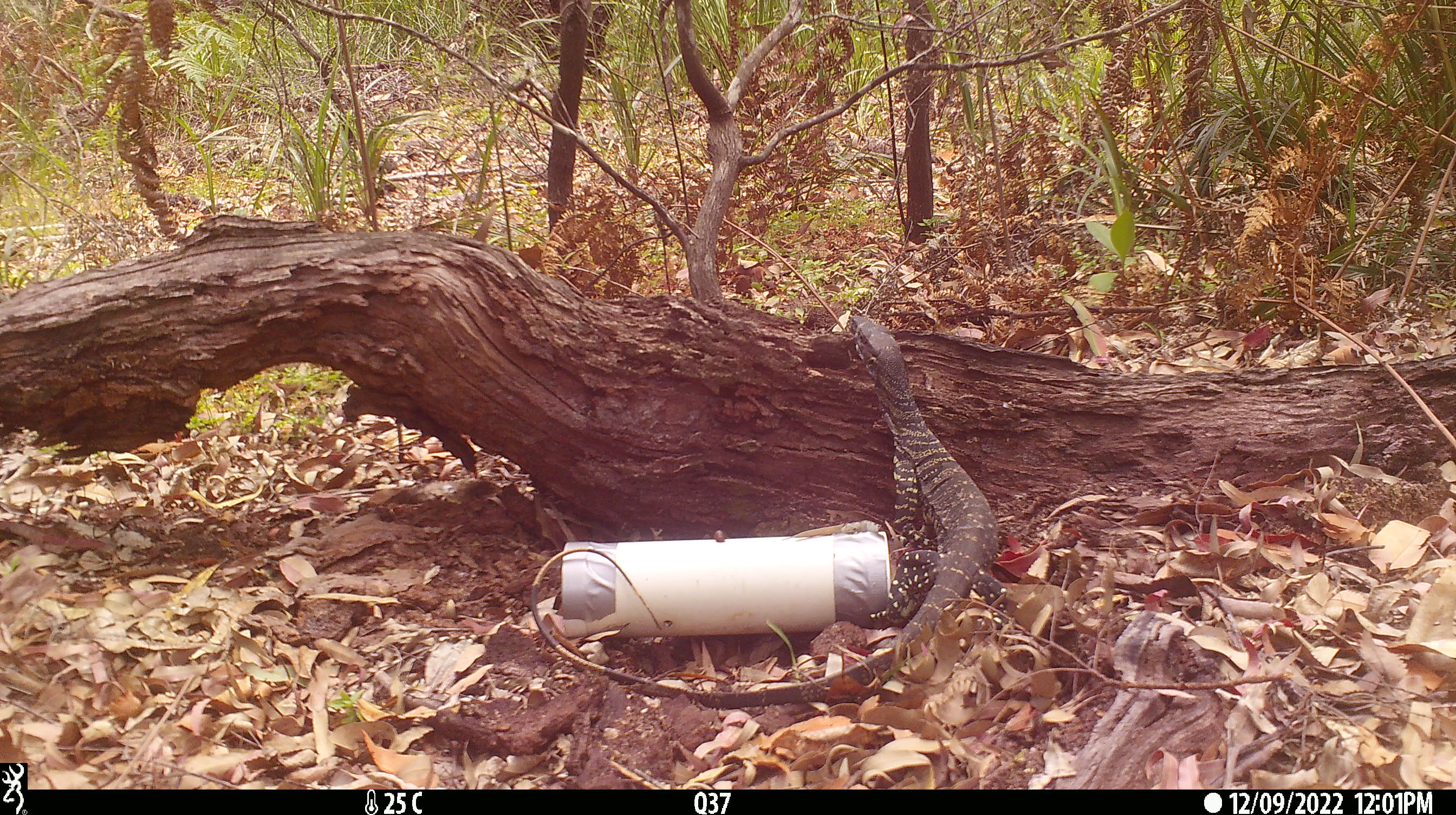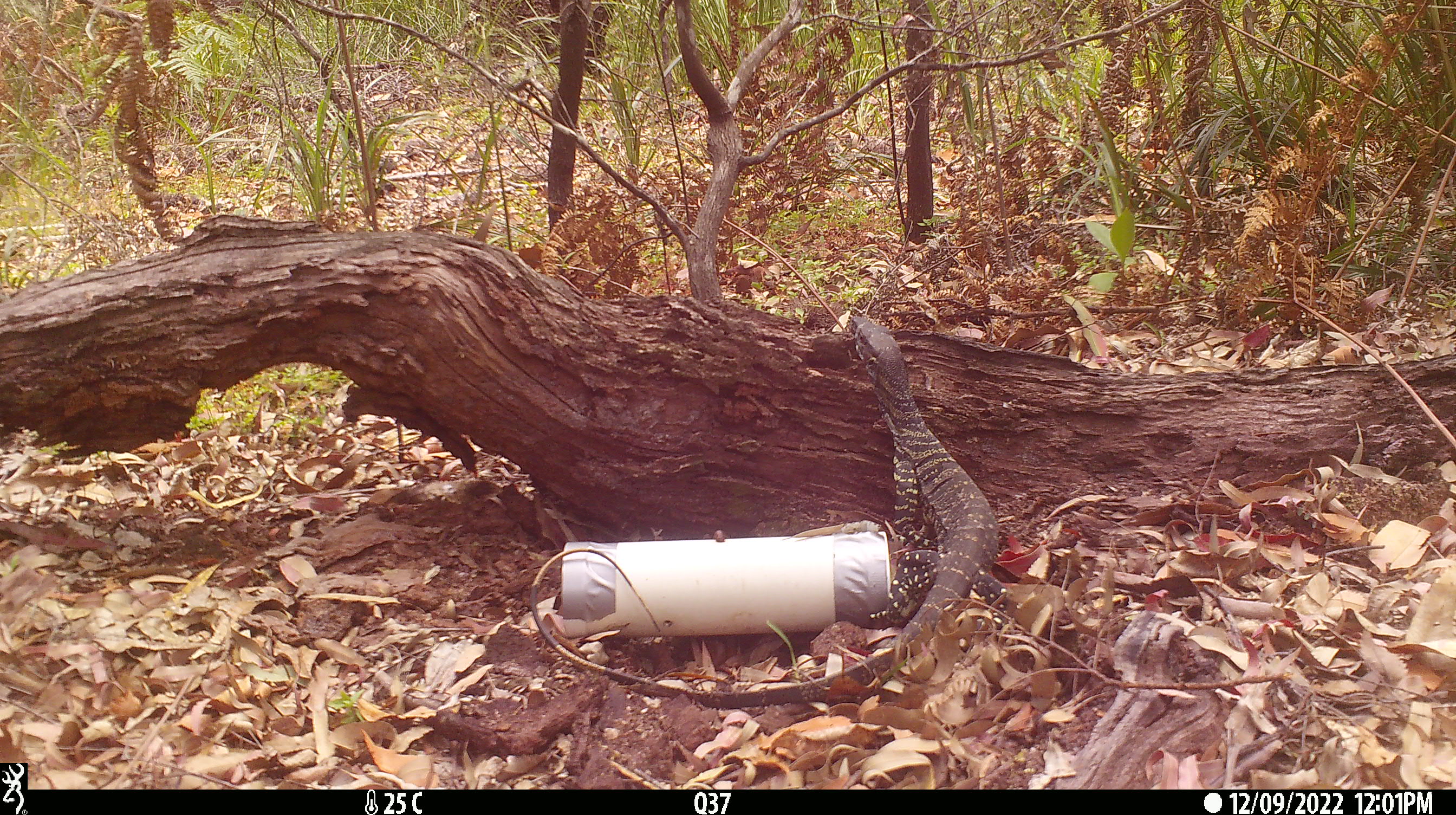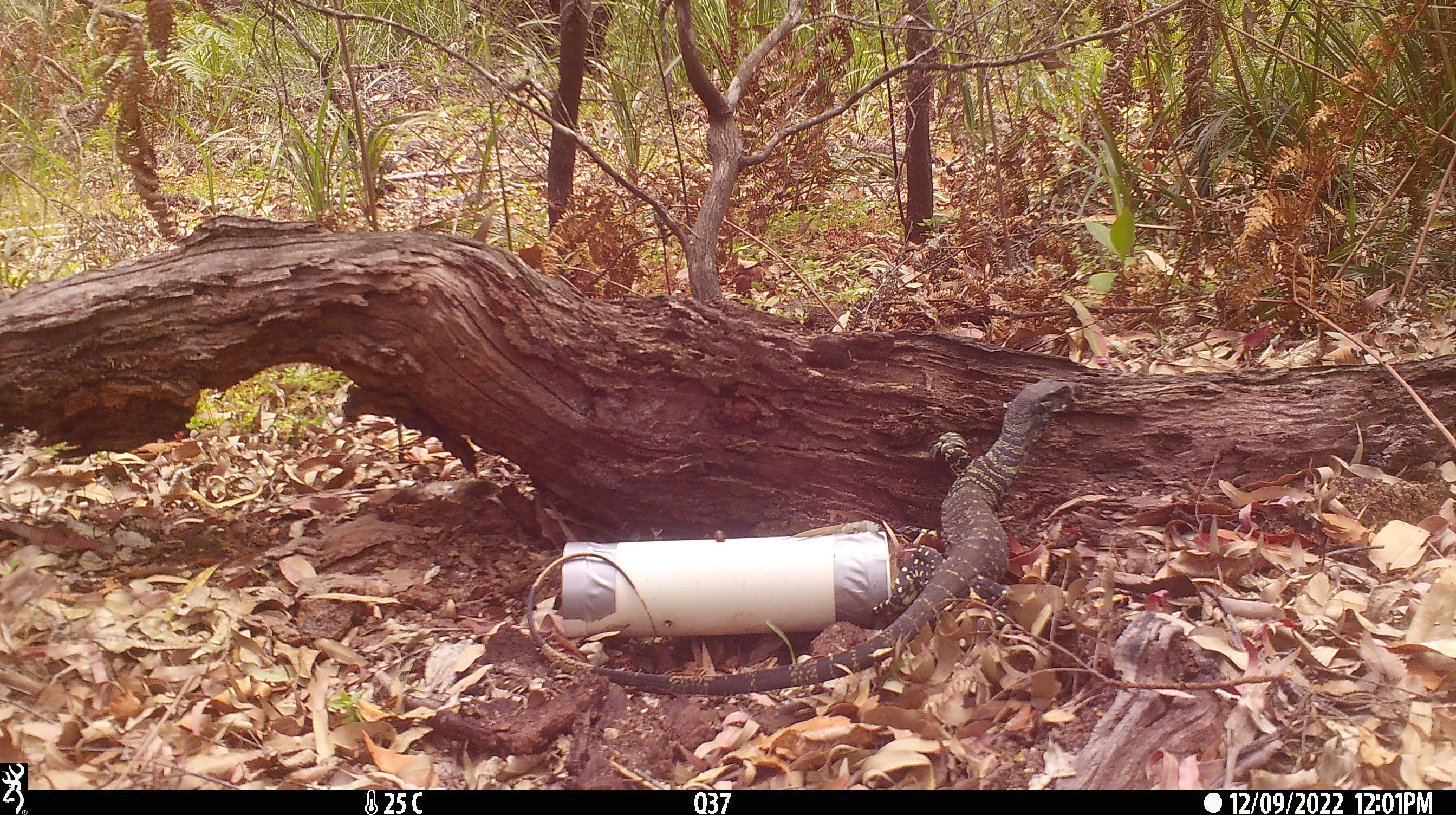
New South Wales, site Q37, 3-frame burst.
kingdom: Animalia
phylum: Chordata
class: Reptilia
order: Squamata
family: Varanidae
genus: Varanus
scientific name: Varanus varius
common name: lace monitor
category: goanna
Goanna (lace monitor) (Varanus varius).